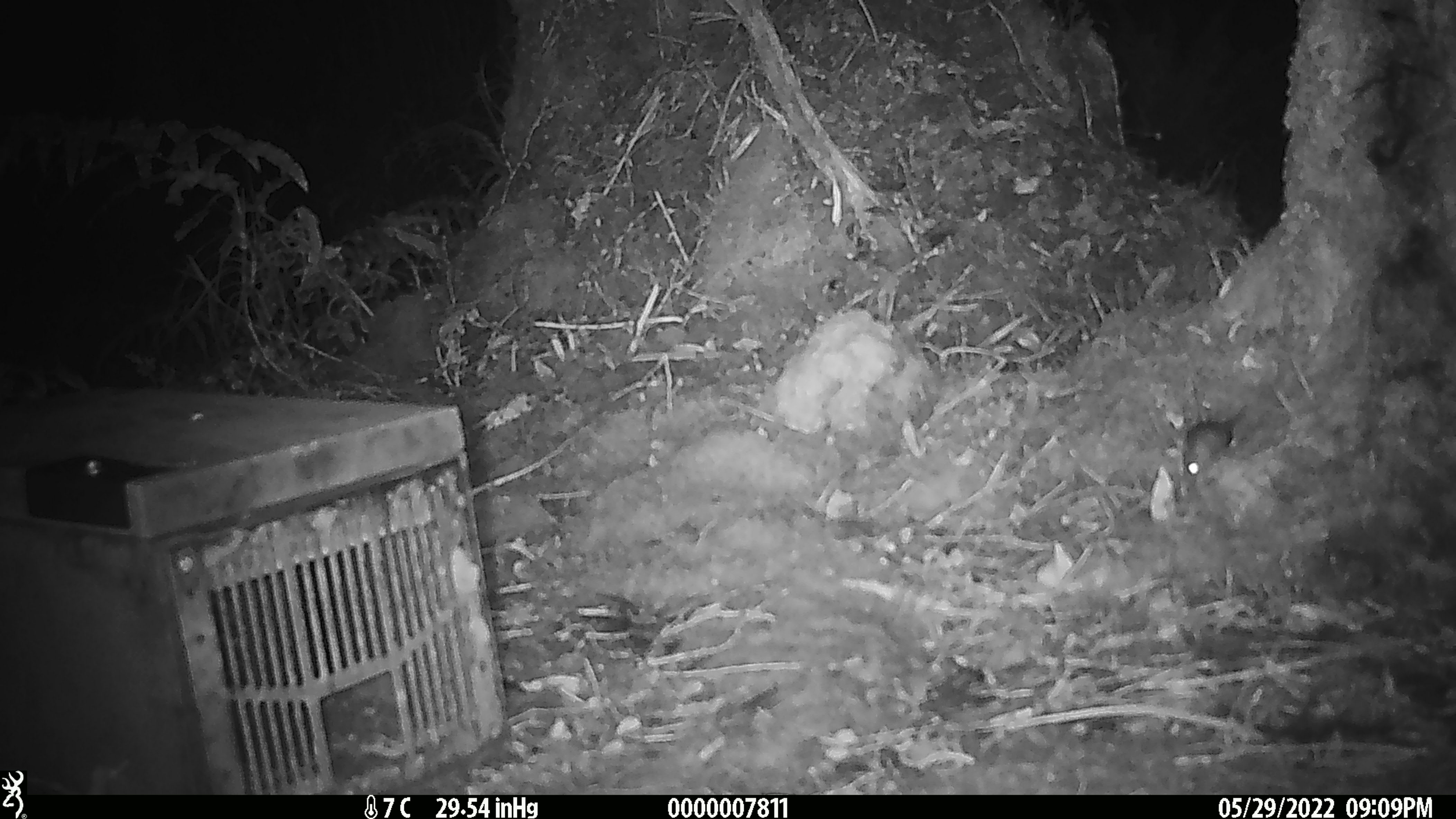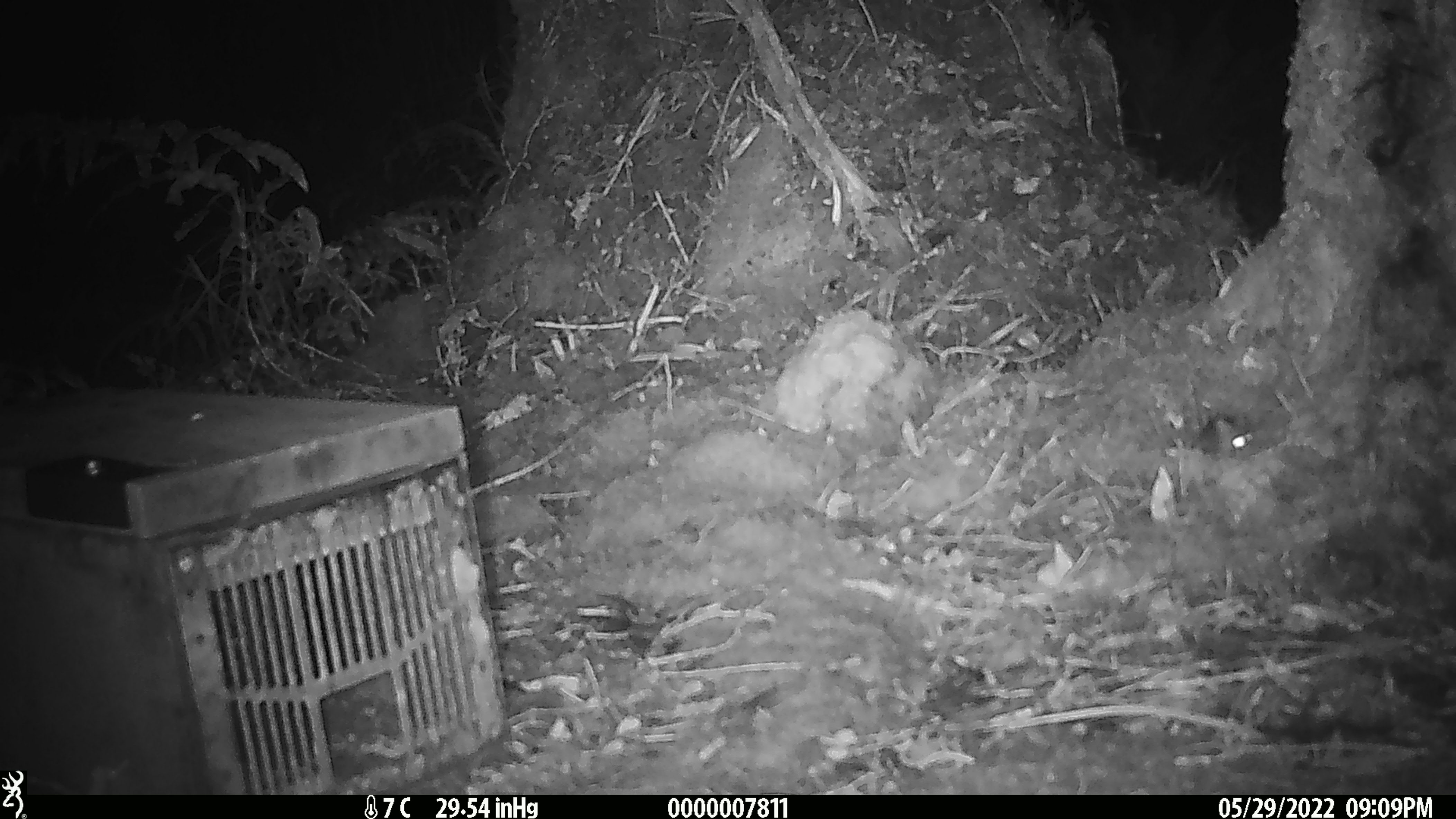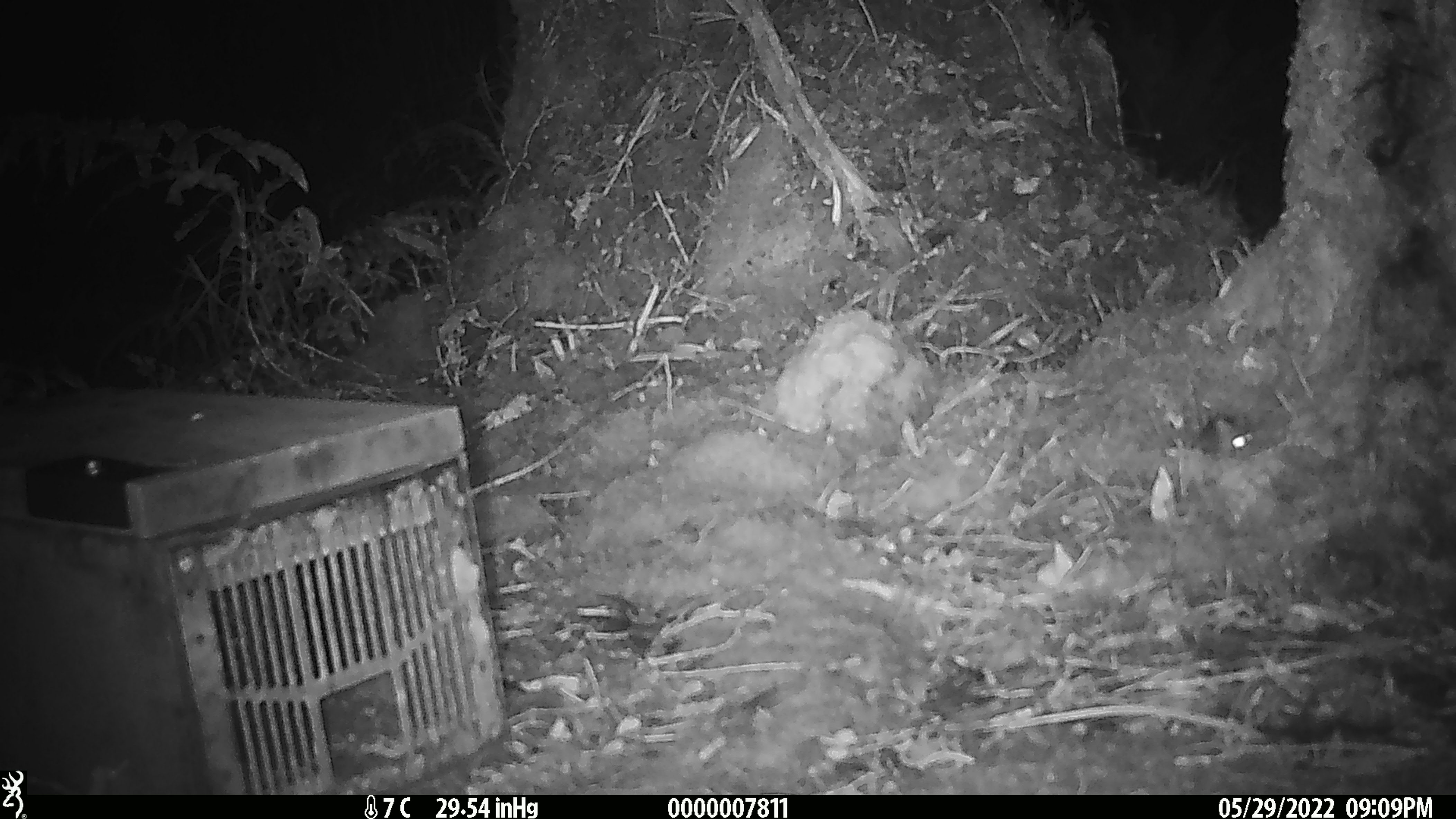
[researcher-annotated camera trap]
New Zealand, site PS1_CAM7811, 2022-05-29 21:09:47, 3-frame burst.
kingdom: Animalia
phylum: Chordata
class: Mammalia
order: Rodentia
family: Muridae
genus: Mus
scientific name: Mus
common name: mouse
Mouse (Mus).